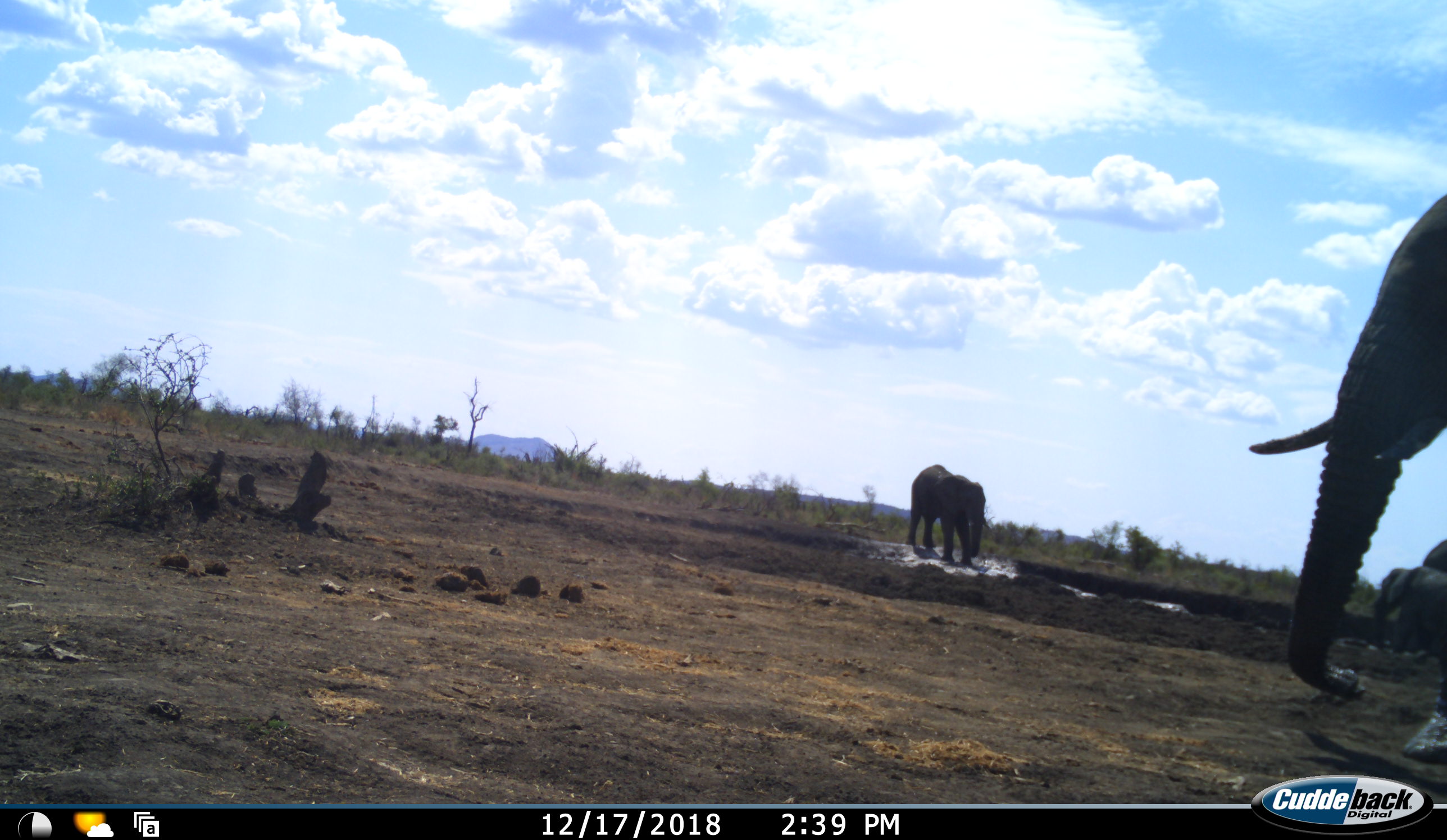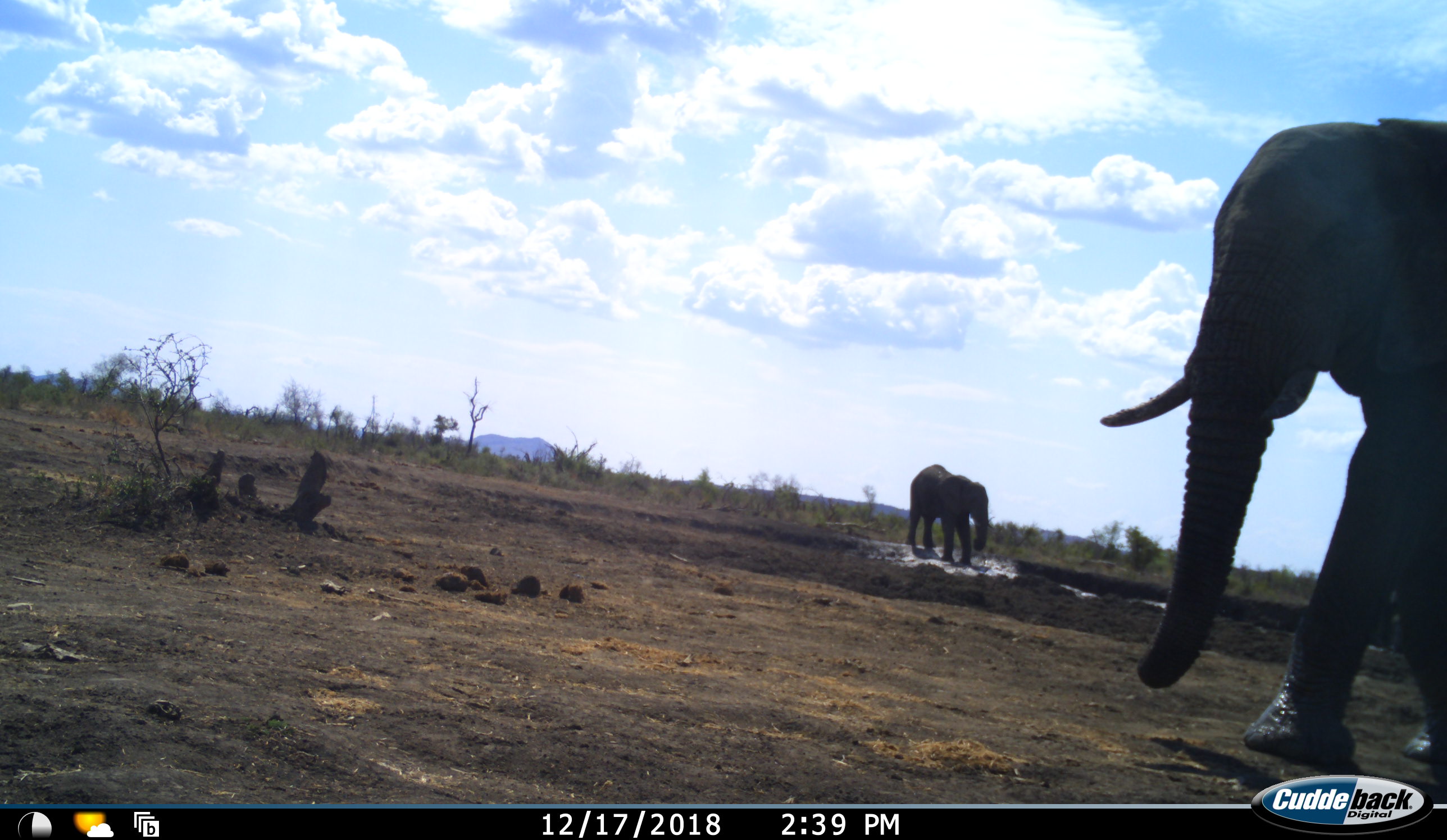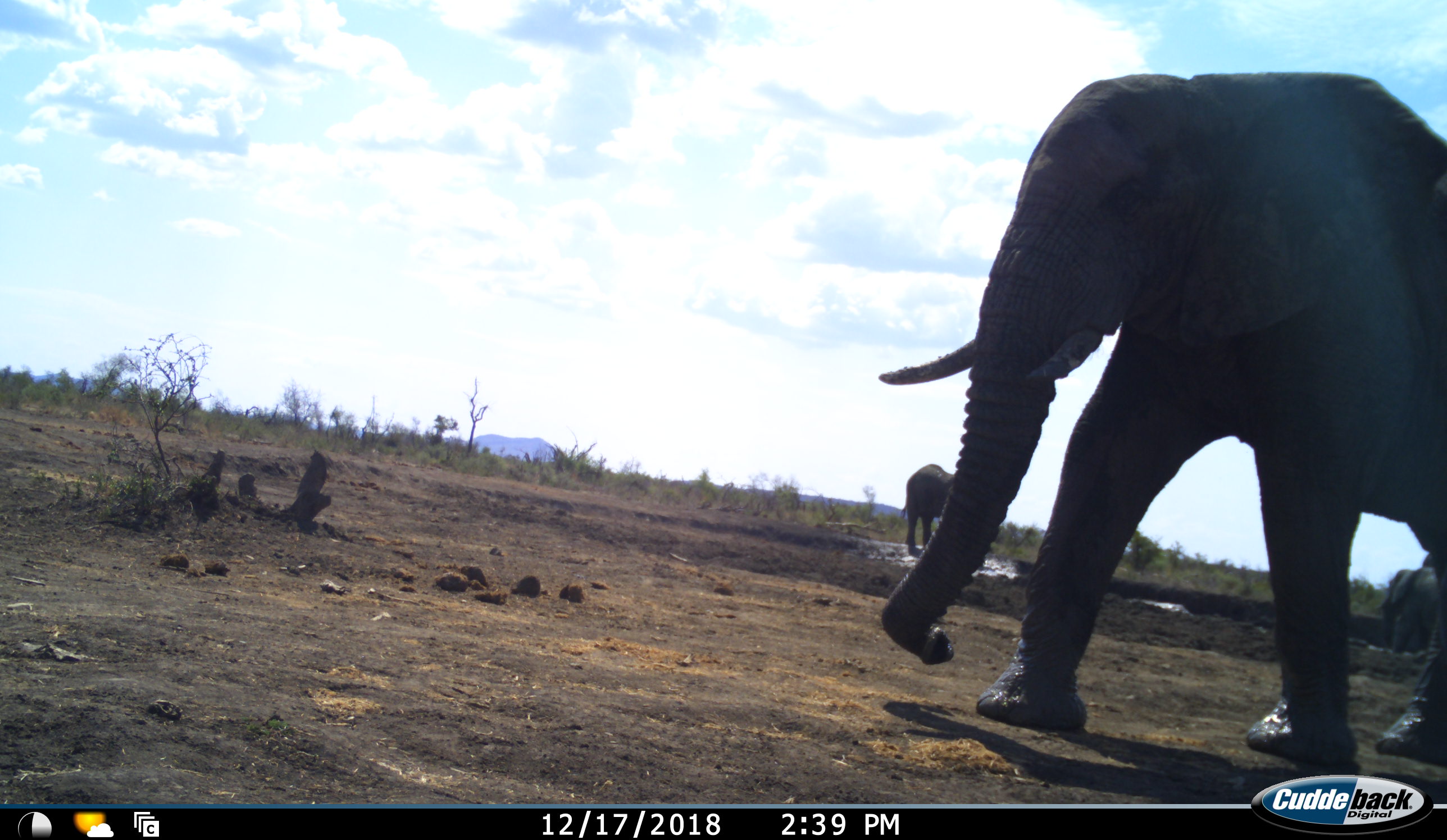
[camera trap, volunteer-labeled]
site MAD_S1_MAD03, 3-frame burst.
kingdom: Animalia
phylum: Chordata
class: Mammalia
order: Proboscidea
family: Elephantidae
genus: Loxodonta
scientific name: Loxodonta africana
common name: african bush elephant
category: elephant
Elephant (african bush elephant) (Loxodonta africana), count 4. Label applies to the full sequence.